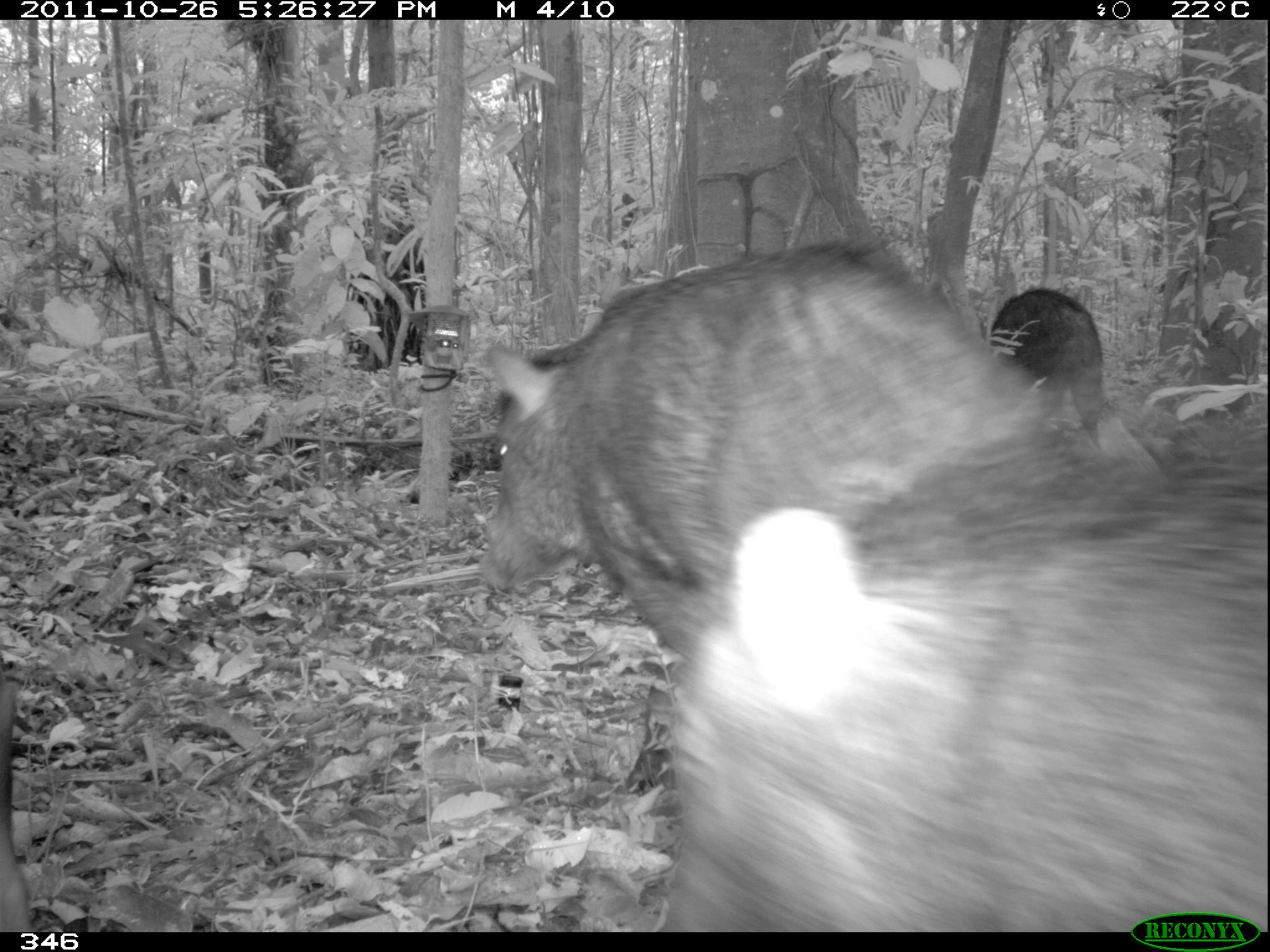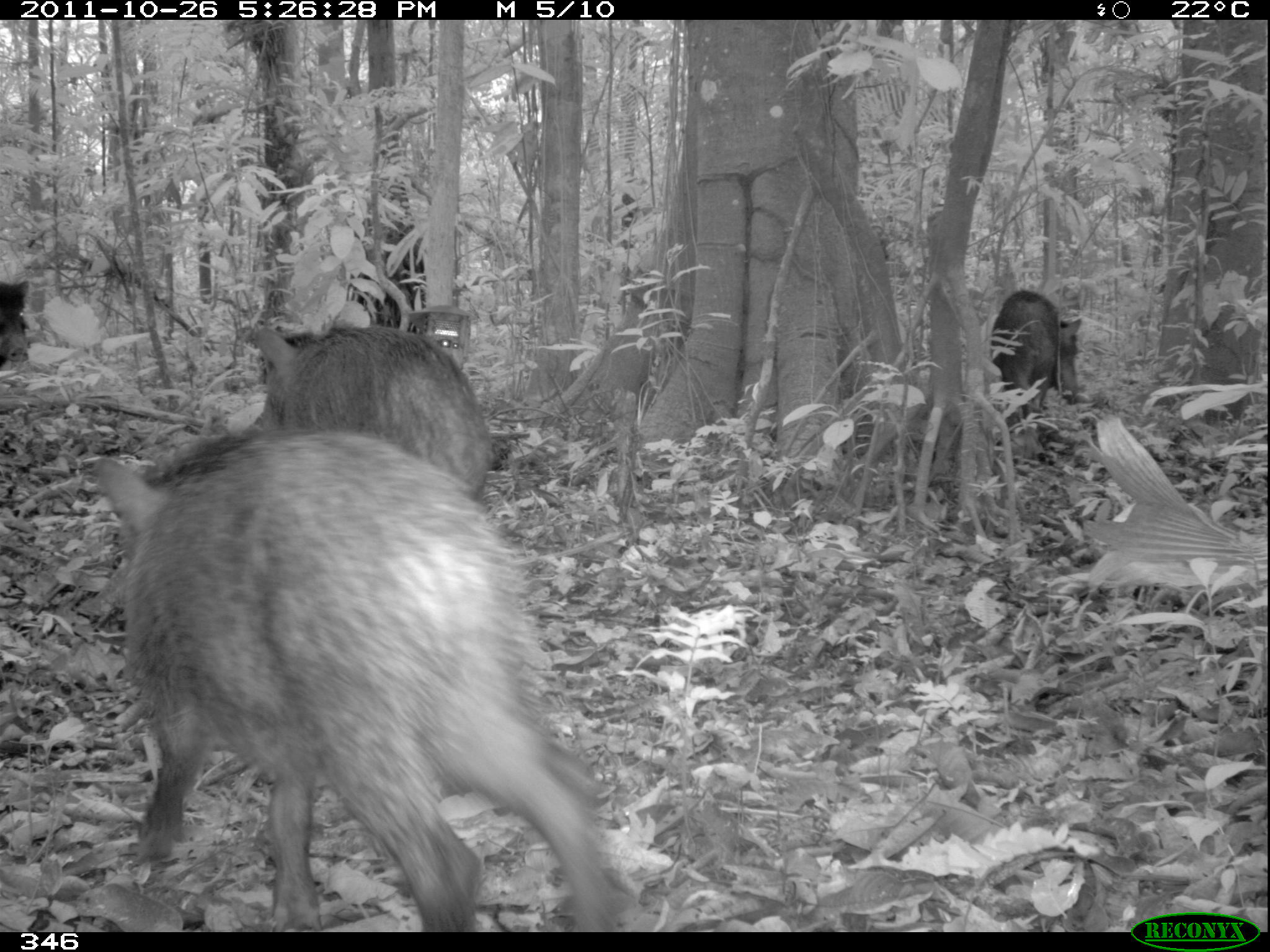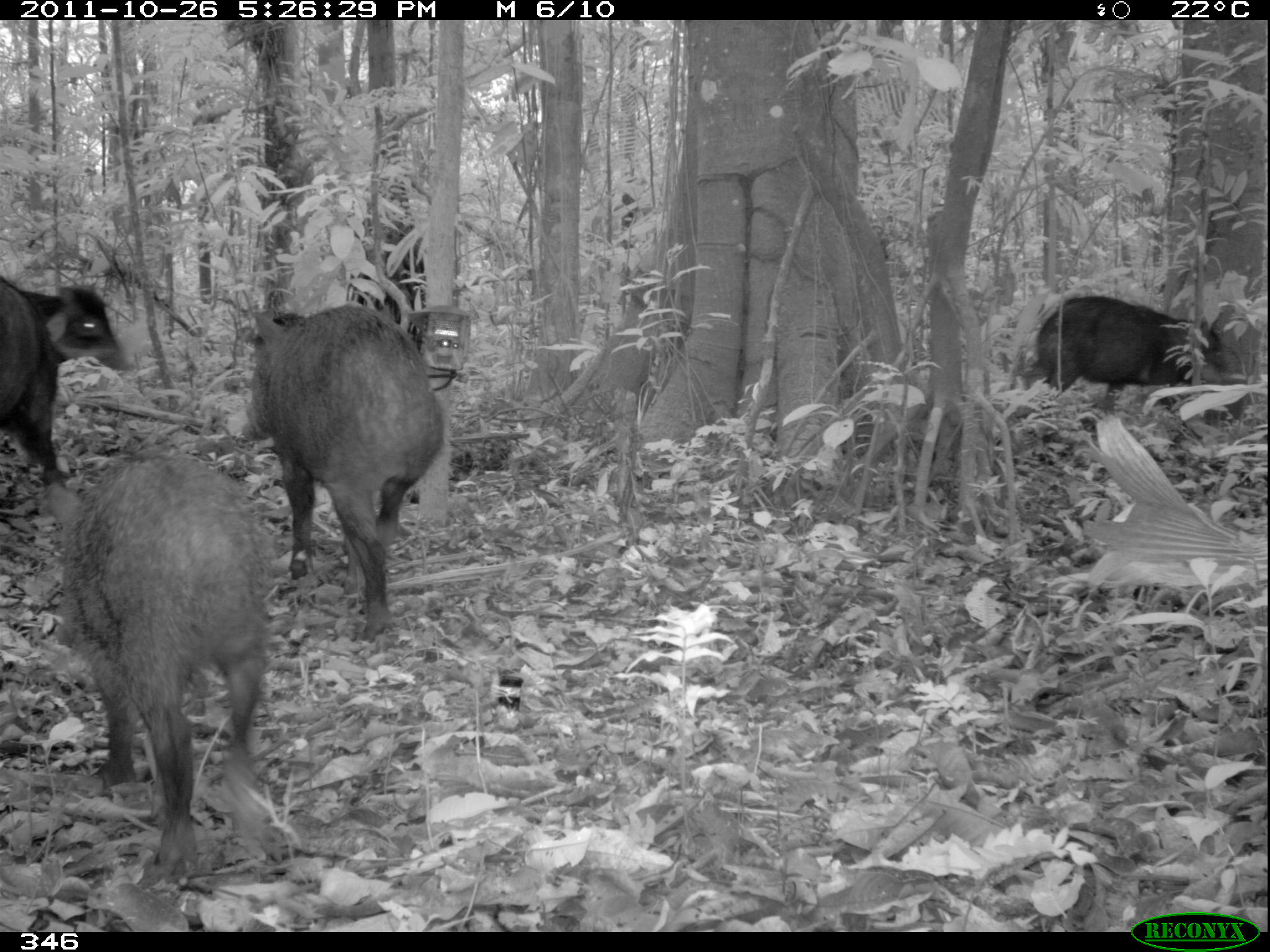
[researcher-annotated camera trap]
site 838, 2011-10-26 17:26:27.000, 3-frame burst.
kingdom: Animalia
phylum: Chordata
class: Mammalia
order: Artiodactyla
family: Tayassuidae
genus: Tayassu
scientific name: Tayassu pecari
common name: white-lipped peccary